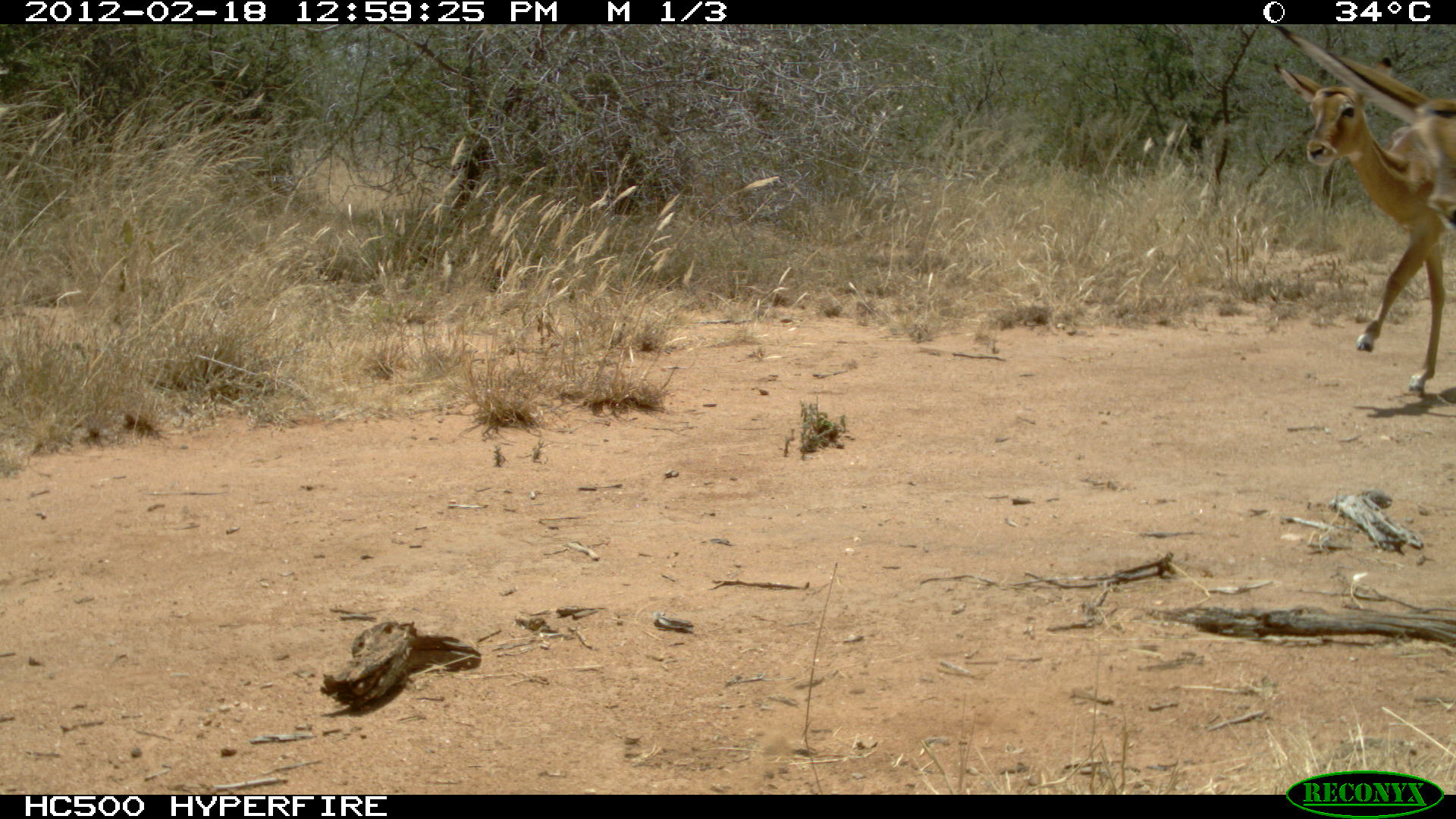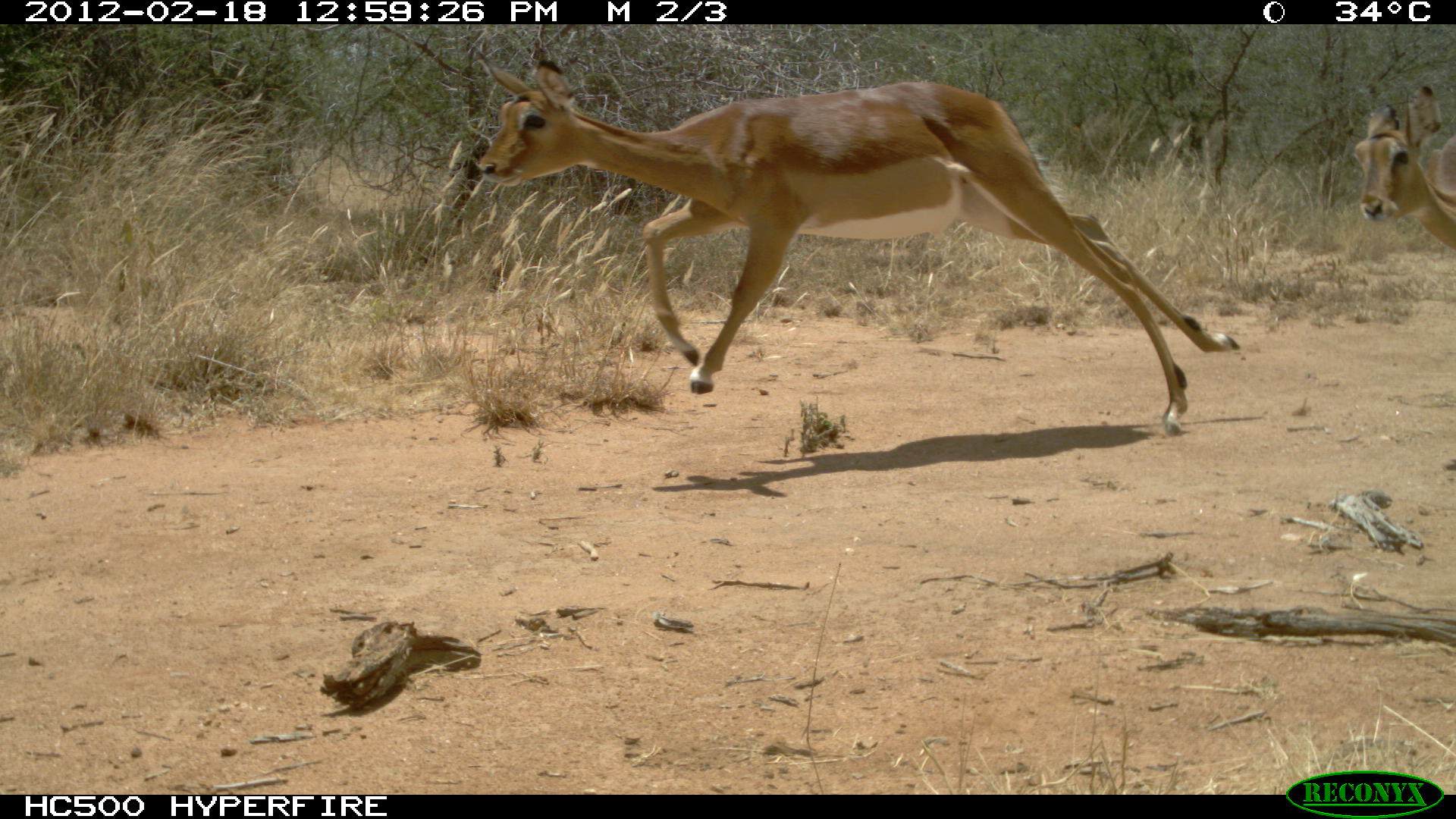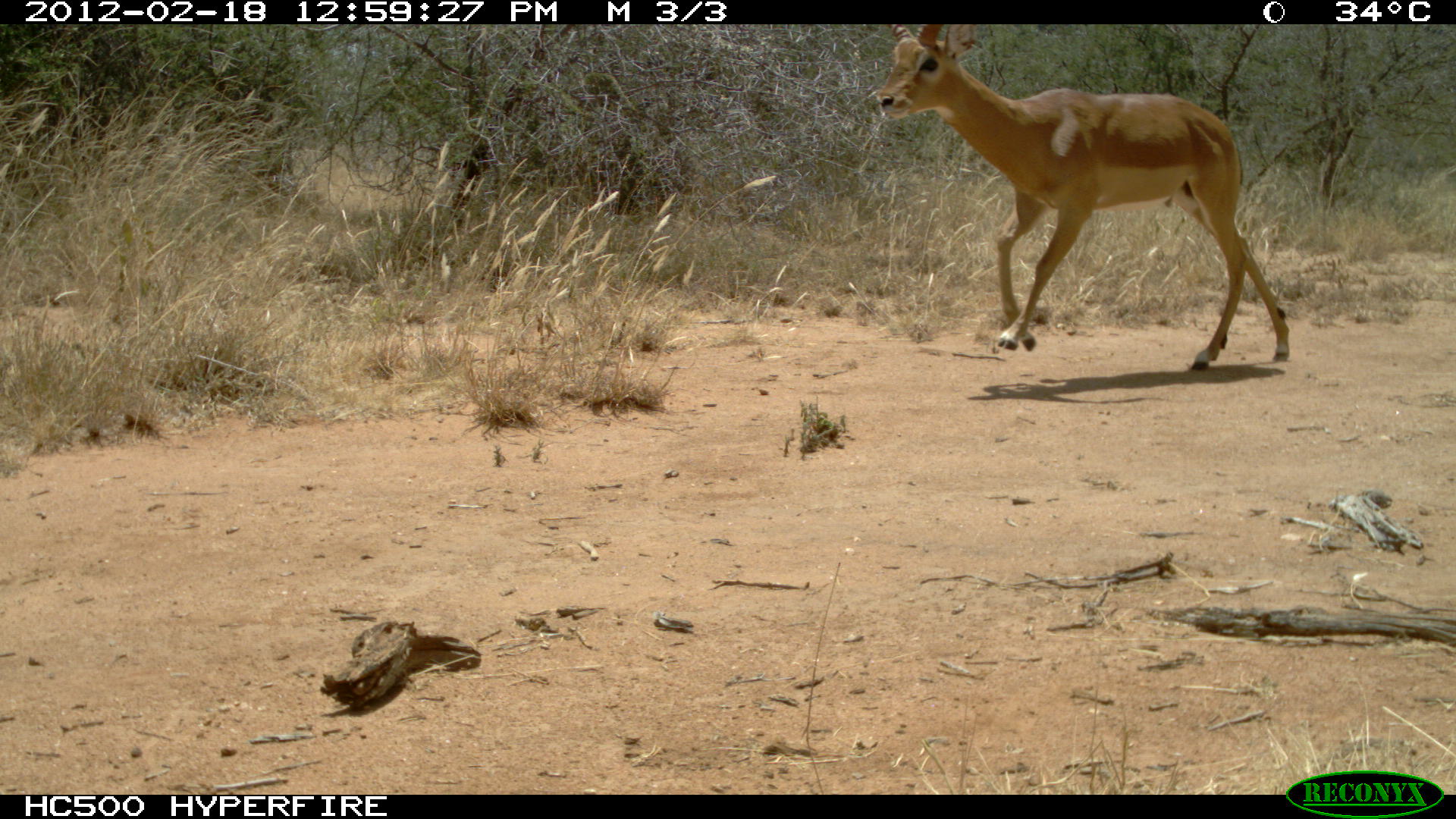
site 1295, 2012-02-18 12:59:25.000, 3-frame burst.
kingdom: Animalia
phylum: Chordata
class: Mammalia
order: Artiodactyla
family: Bovidae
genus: Aepyceros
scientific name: Aepyceros melampus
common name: impala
Aepyceros melampus (impala), count 2.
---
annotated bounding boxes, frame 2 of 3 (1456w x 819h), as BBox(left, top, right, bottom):
aepyceros melampus: BBox(471, 43, 1242, 439); BBox(1351, 80, 1456, 256)